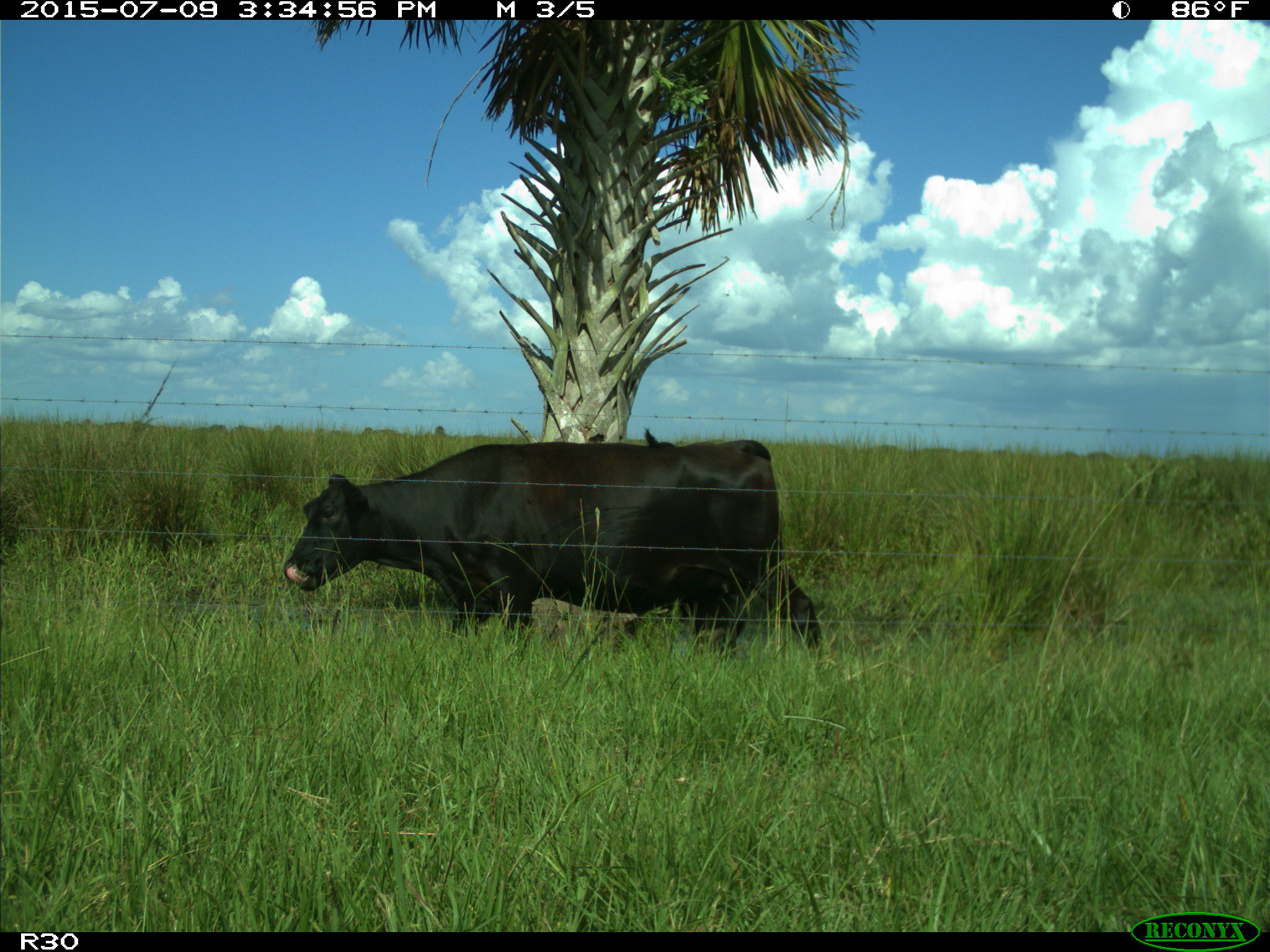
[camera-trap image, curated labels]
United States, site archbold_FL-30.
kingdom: Animalia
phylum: Chordata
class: Mammalia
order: Artiodactyla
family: Bovidae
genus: Bos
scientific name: Bos taurus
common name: domestic cow